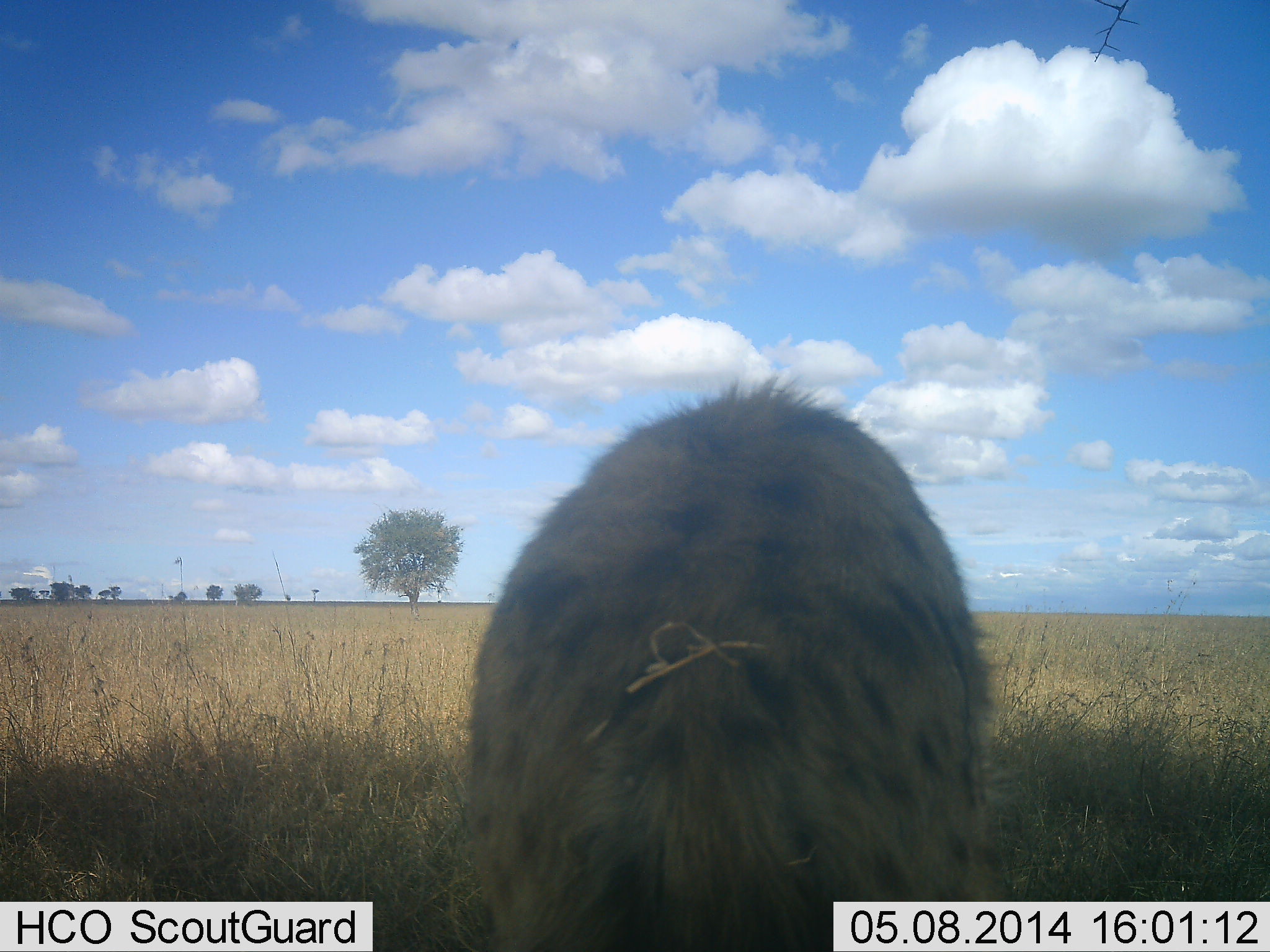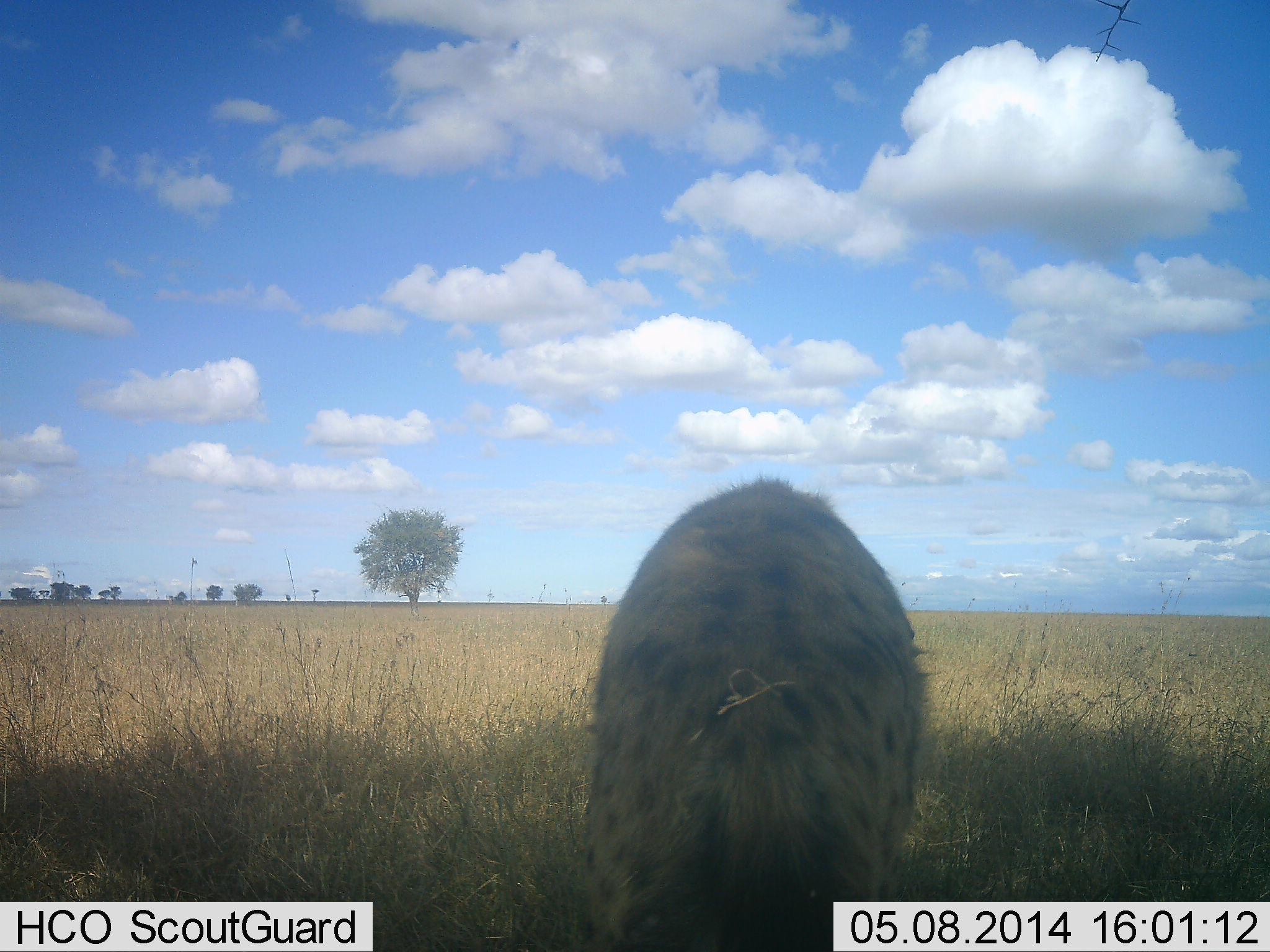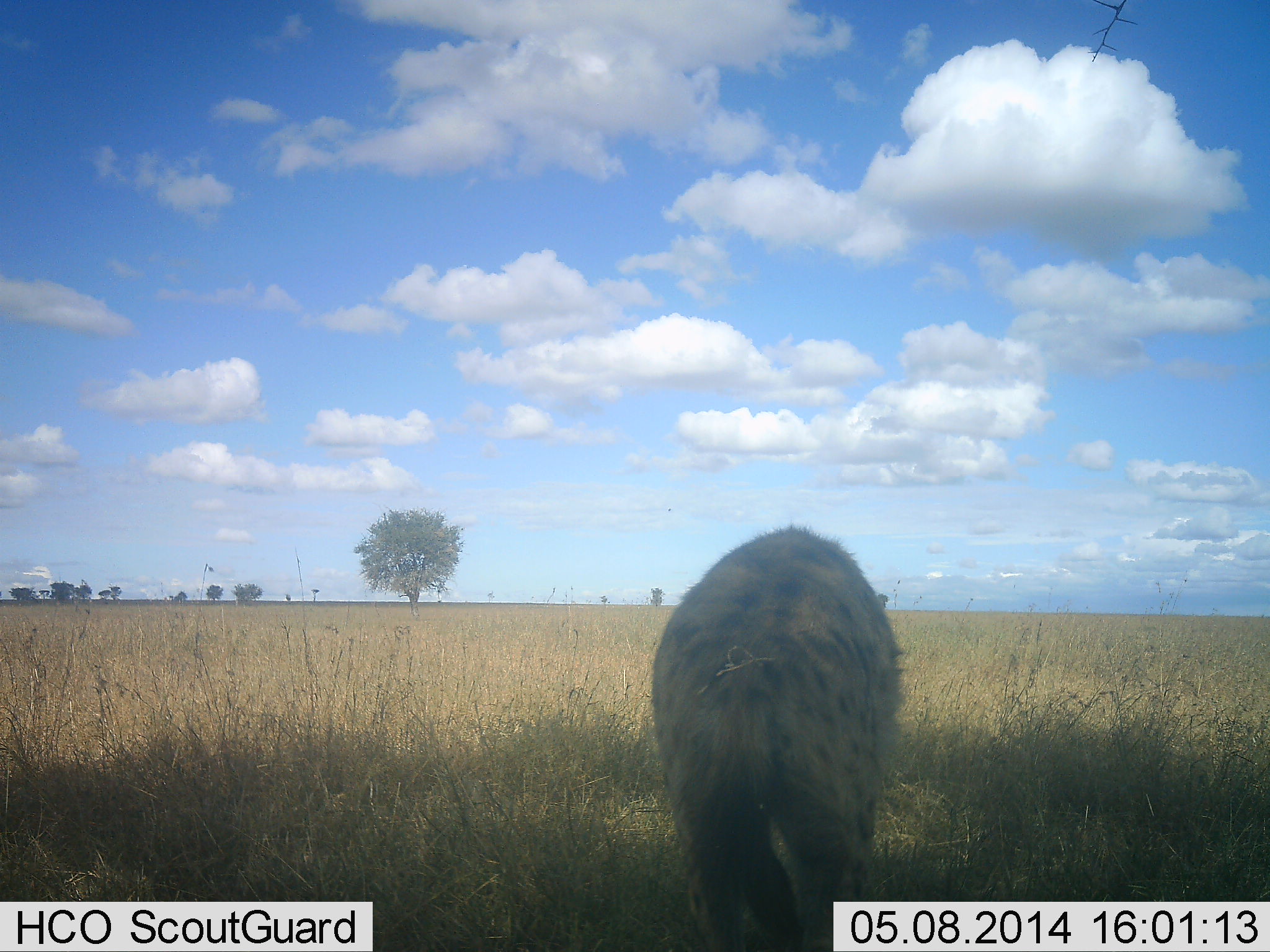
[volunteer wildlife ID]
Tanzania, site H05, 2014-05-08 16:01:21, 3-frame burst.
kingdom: Animalia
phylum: Chordata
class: Mammalia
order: Carnivora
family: Hyaenidae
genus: Crocuta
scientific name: Crocuta crocuta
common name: spotted hyena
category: hyenaspotted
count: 1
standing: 10%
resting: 0%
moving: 70%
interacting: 10%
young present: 0%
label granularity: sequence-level